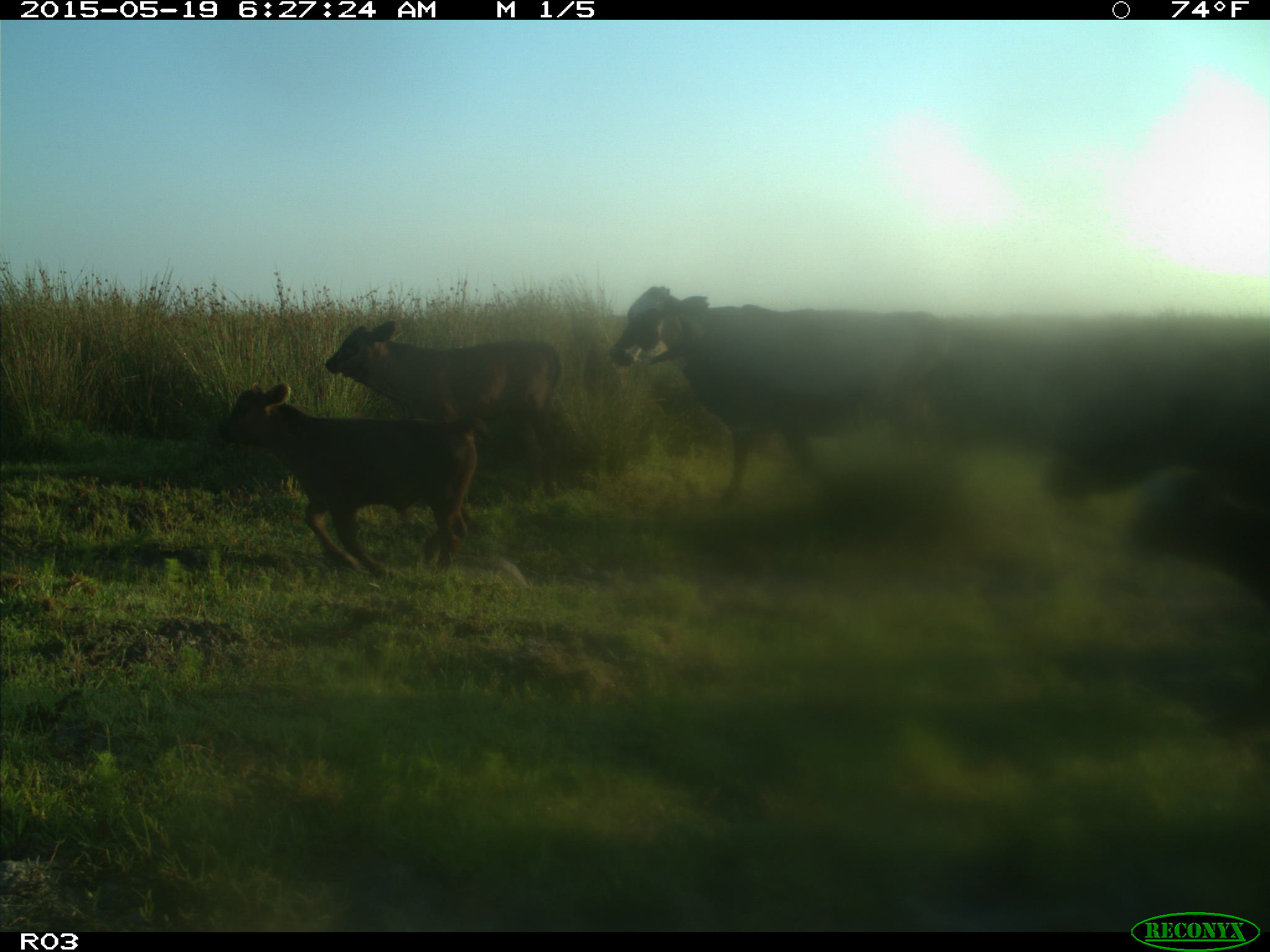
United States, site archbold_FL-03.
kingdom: Animalia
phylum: Chordata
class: Mammalia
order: Artiodactyla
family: Bovidae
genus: Bos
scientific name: Bos taurus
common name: domestic cow